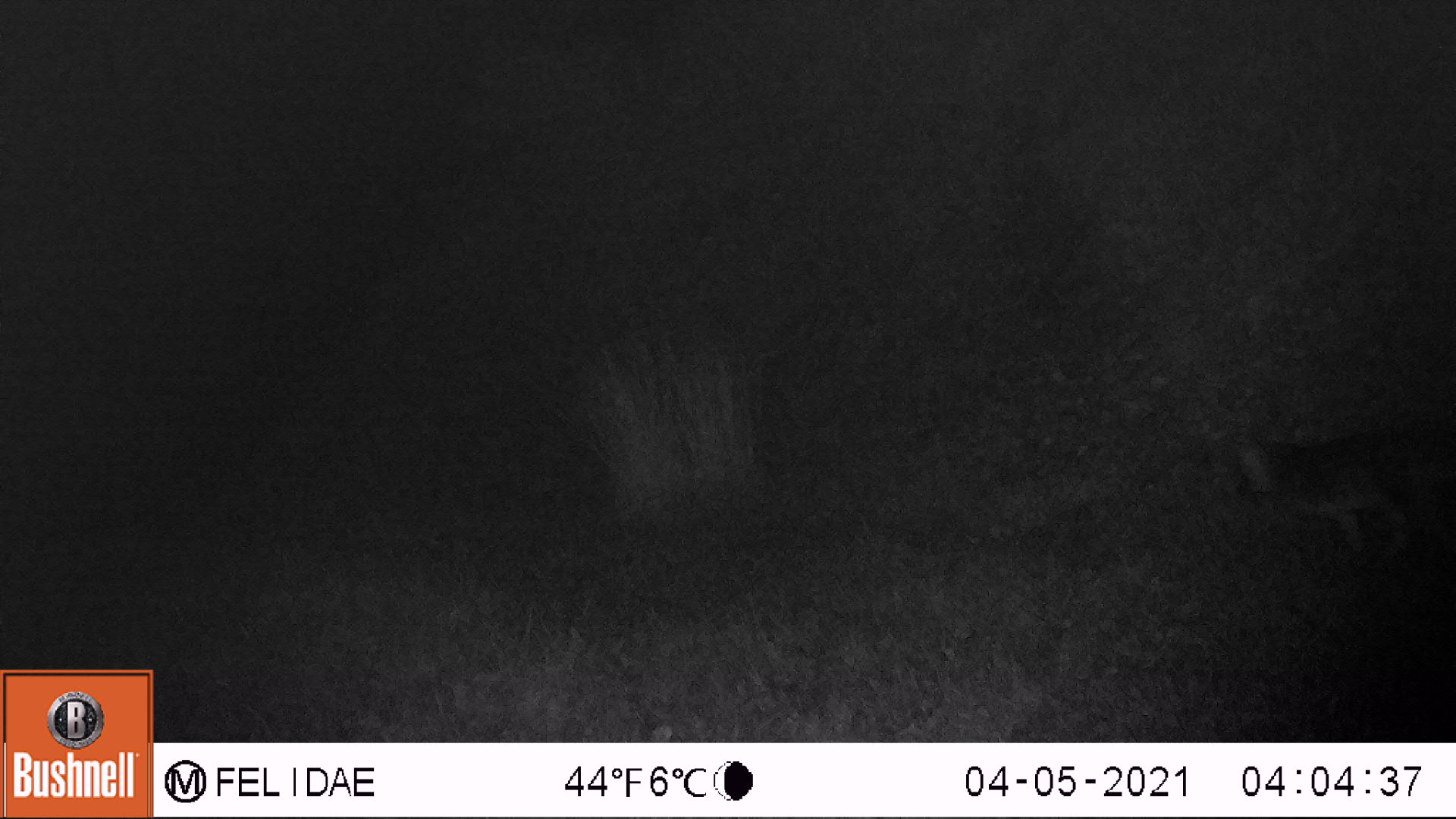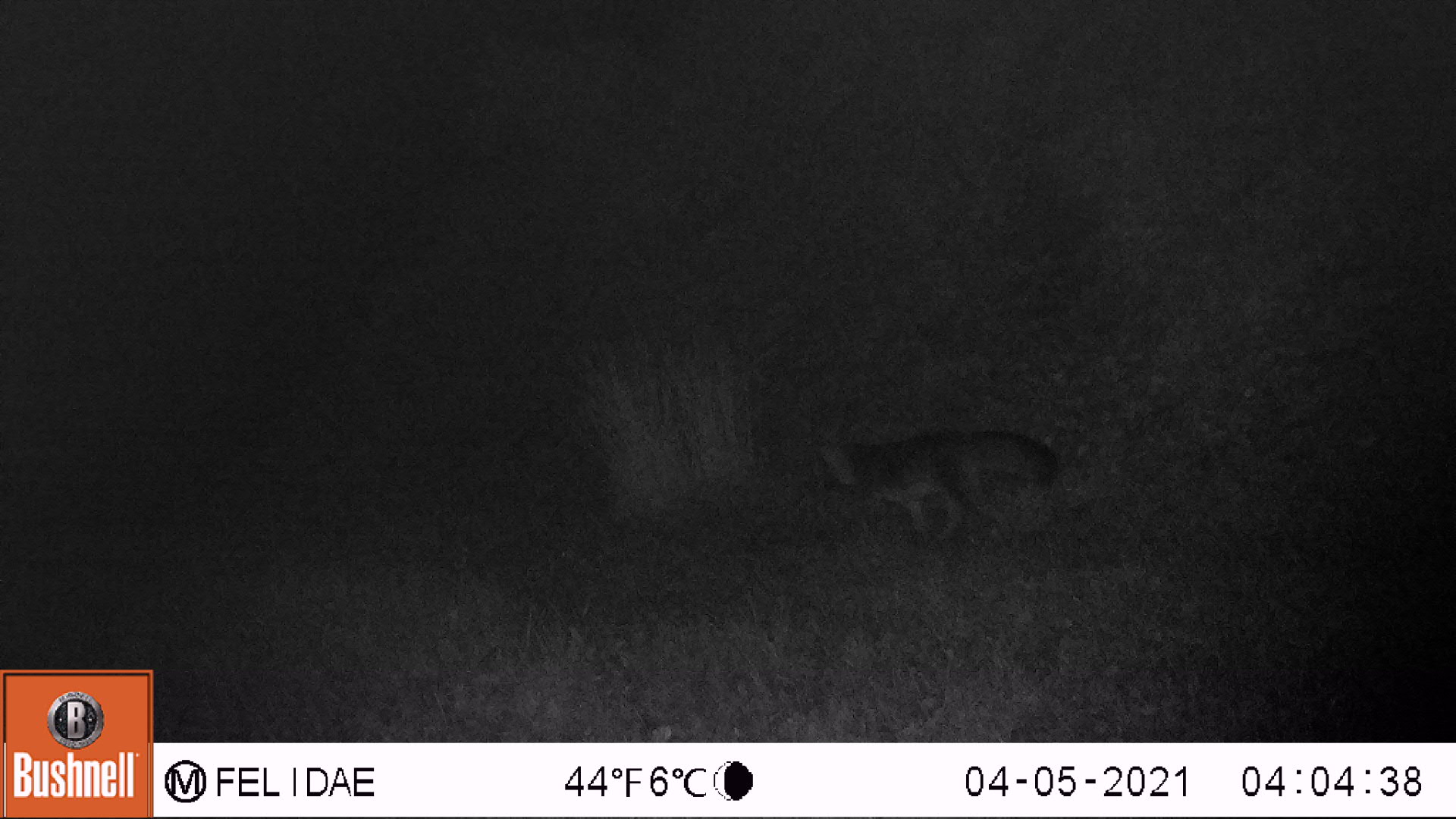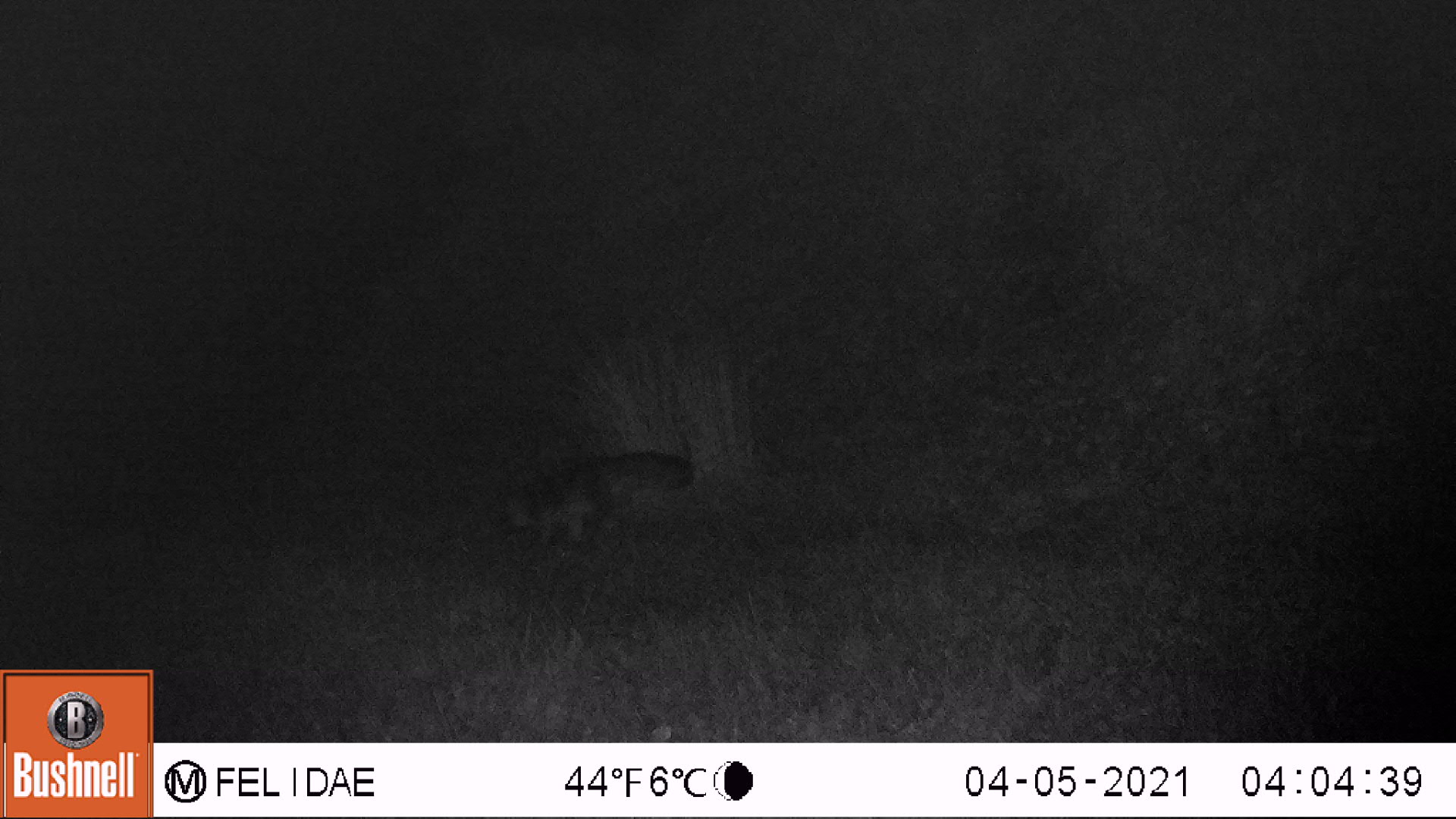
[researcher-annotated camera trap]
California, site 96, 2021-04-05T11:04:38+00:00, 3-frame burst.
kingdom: Animalia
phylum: Chordata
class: Mammalia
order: Carnivora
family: Canidae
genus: Urocyon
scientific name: Urocyon cinereoargenteus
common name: gray fox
Gray fox (Urocyon cinereoargenteus).